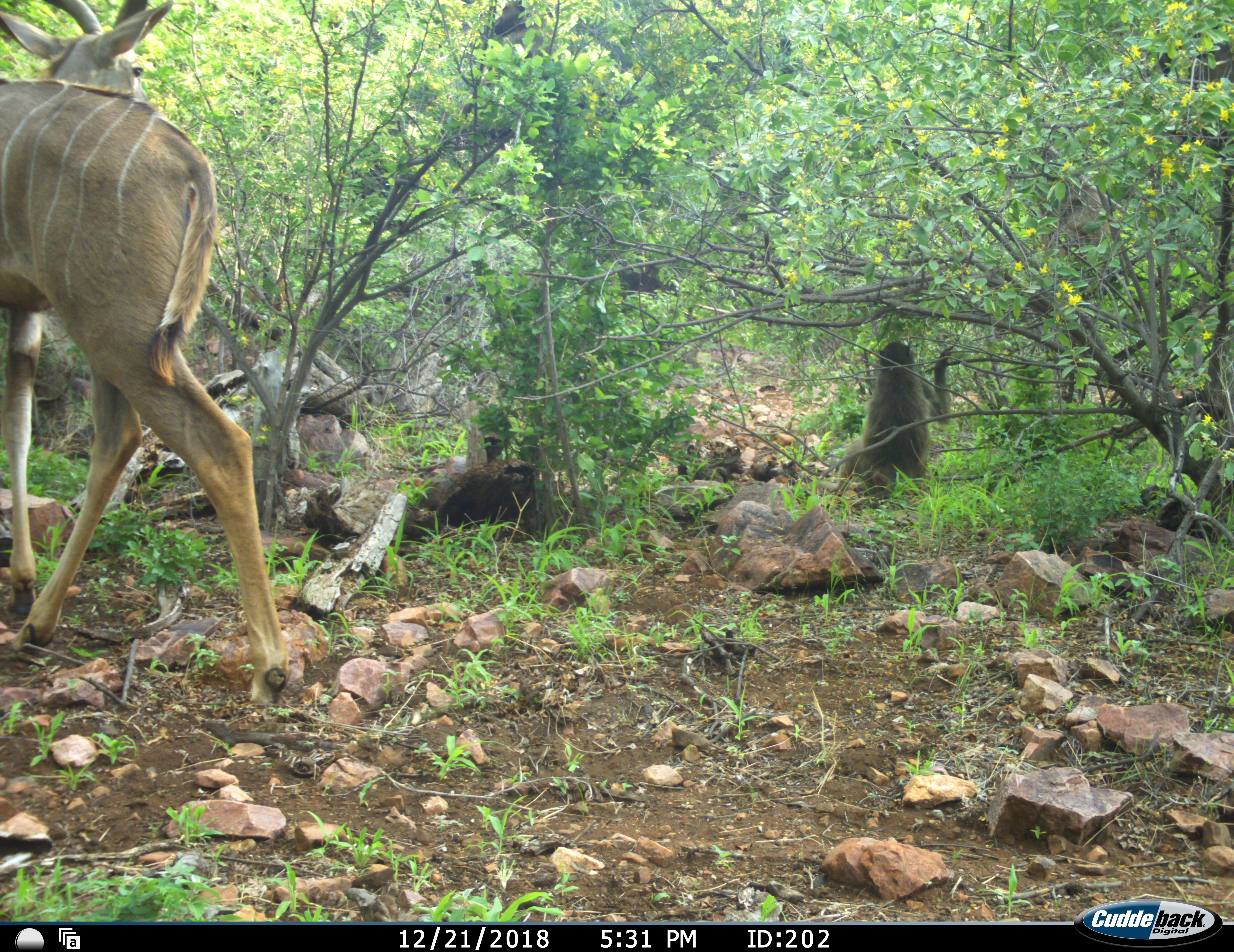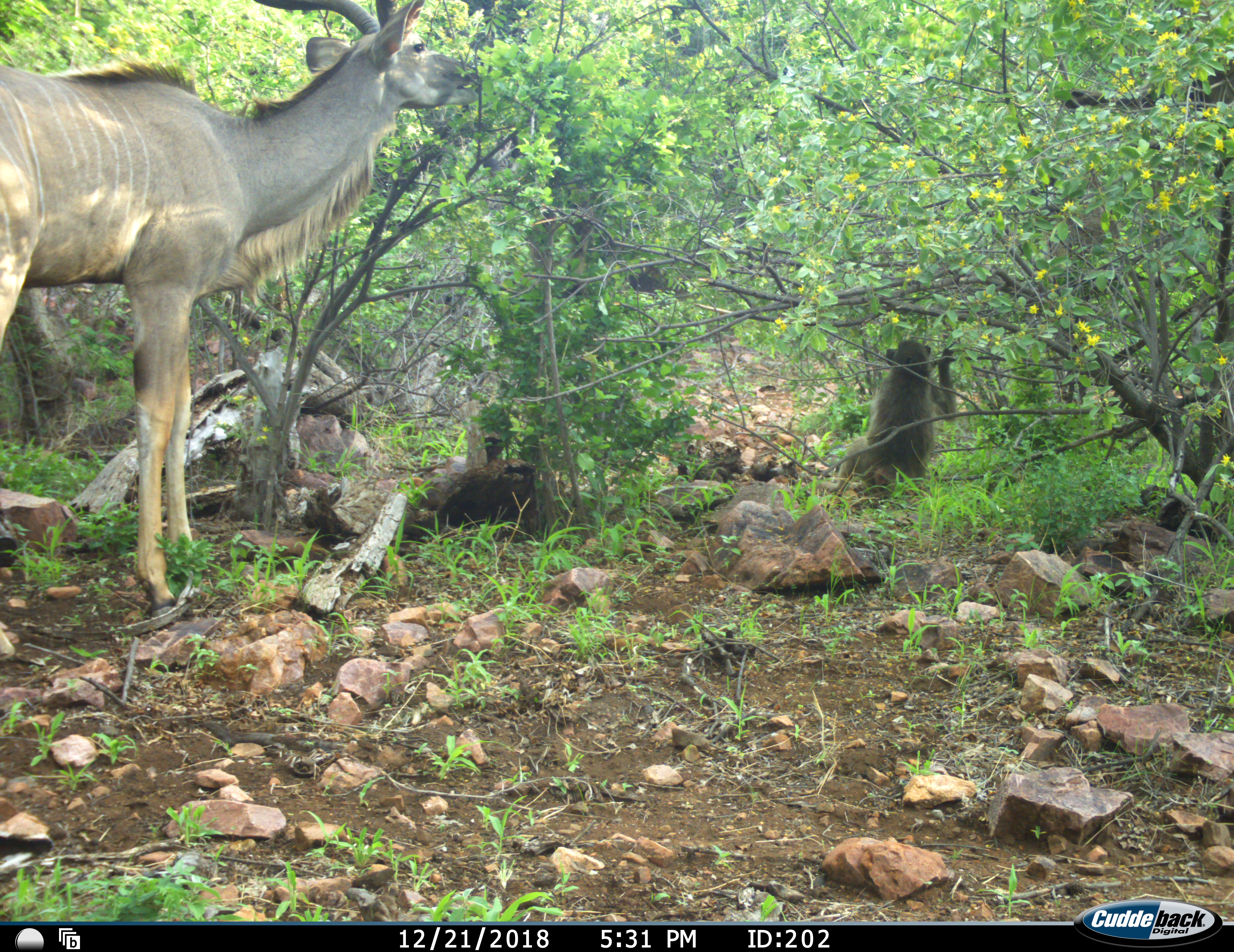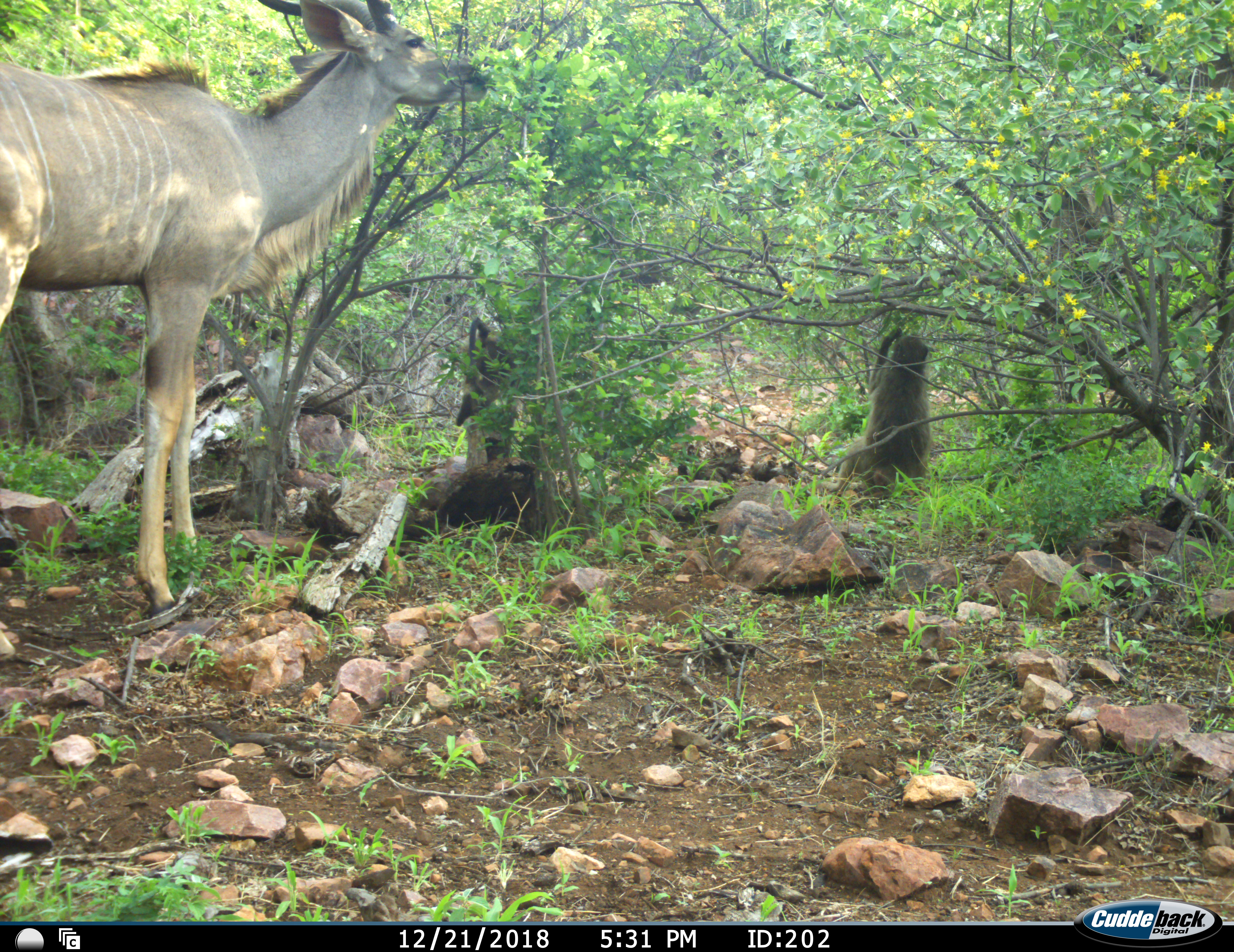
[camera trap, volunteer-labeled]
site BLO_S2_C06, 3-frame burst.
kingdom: Animalia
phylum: Chordata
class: Mammalia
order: Primates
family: Cercopithecidae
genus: Papio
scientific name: Papio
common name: baboon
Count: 1.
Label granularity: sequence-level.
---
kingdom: Animalia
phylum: Chordata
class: Mammalia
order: Artiodactyla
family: Bovidae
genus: Tragelaphus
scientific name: Tragelaphus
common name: kudu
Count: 1.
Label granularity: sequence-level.